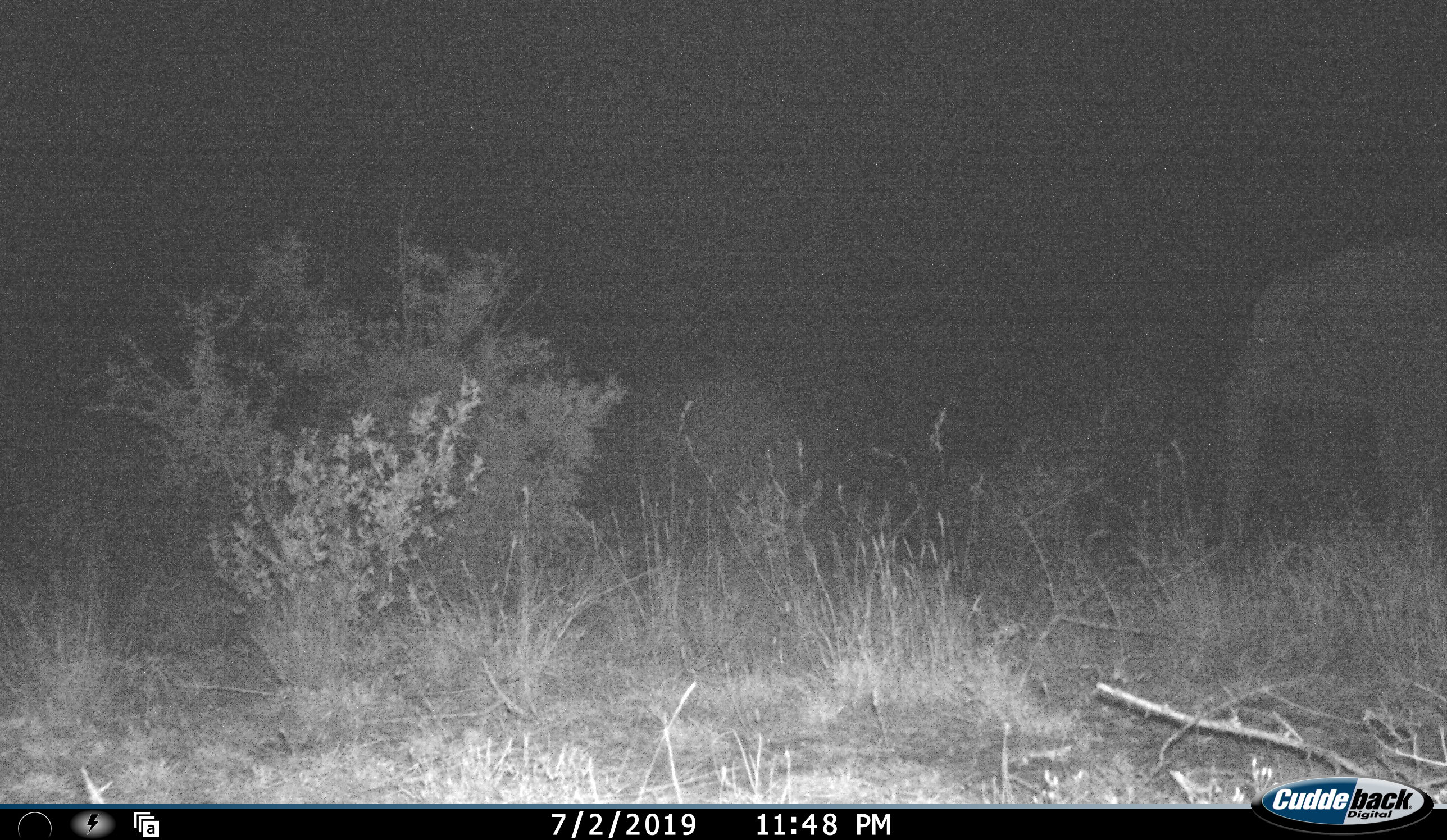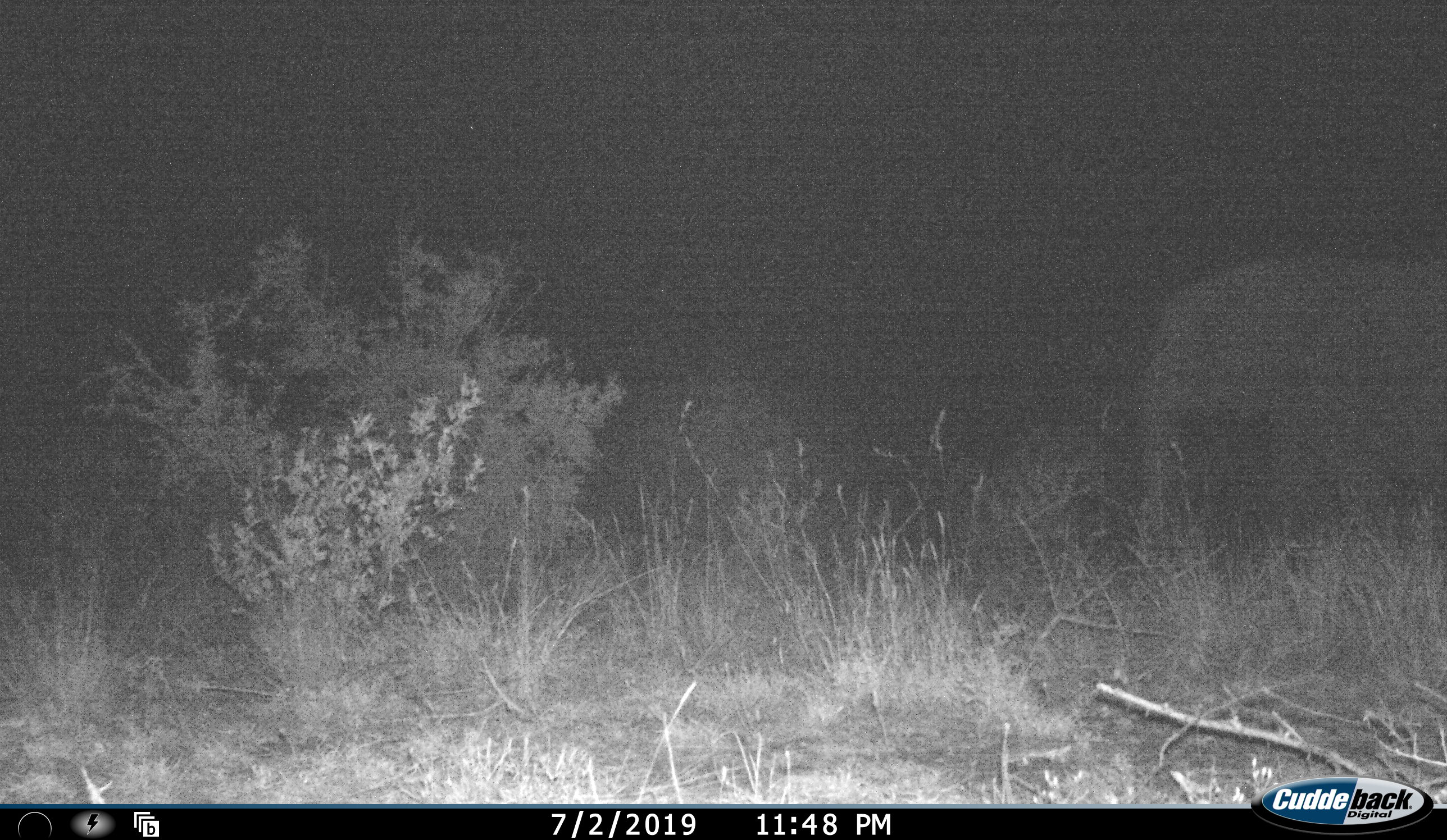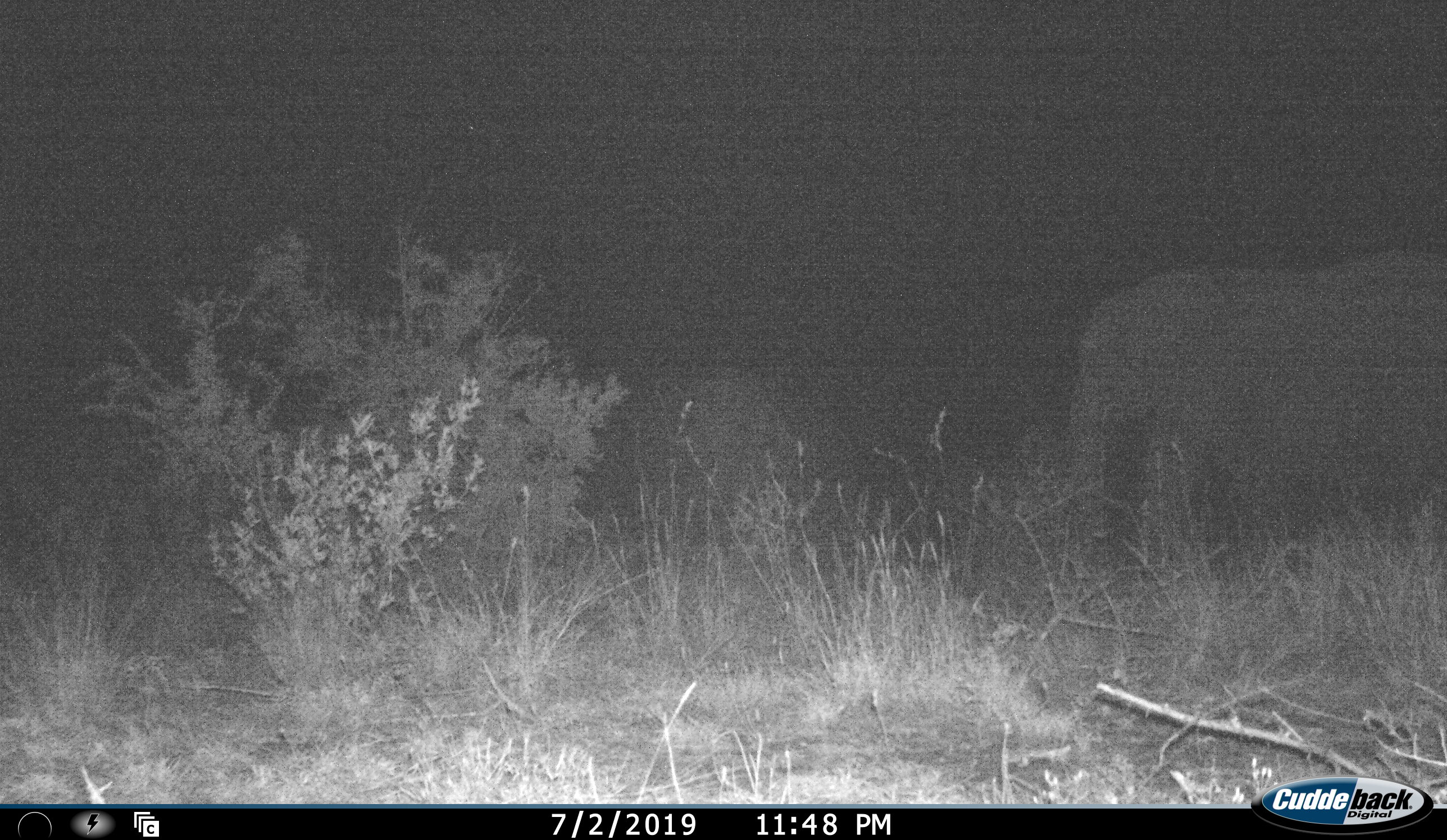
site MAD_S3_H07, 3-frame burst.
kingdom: Animalia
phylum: Chordata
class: Mammalia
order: Proboscidea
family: Elephantidae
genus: Loxodonta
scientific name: Loxodonta africana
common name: african bush elephant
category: elephant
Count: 1.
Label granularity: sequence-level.